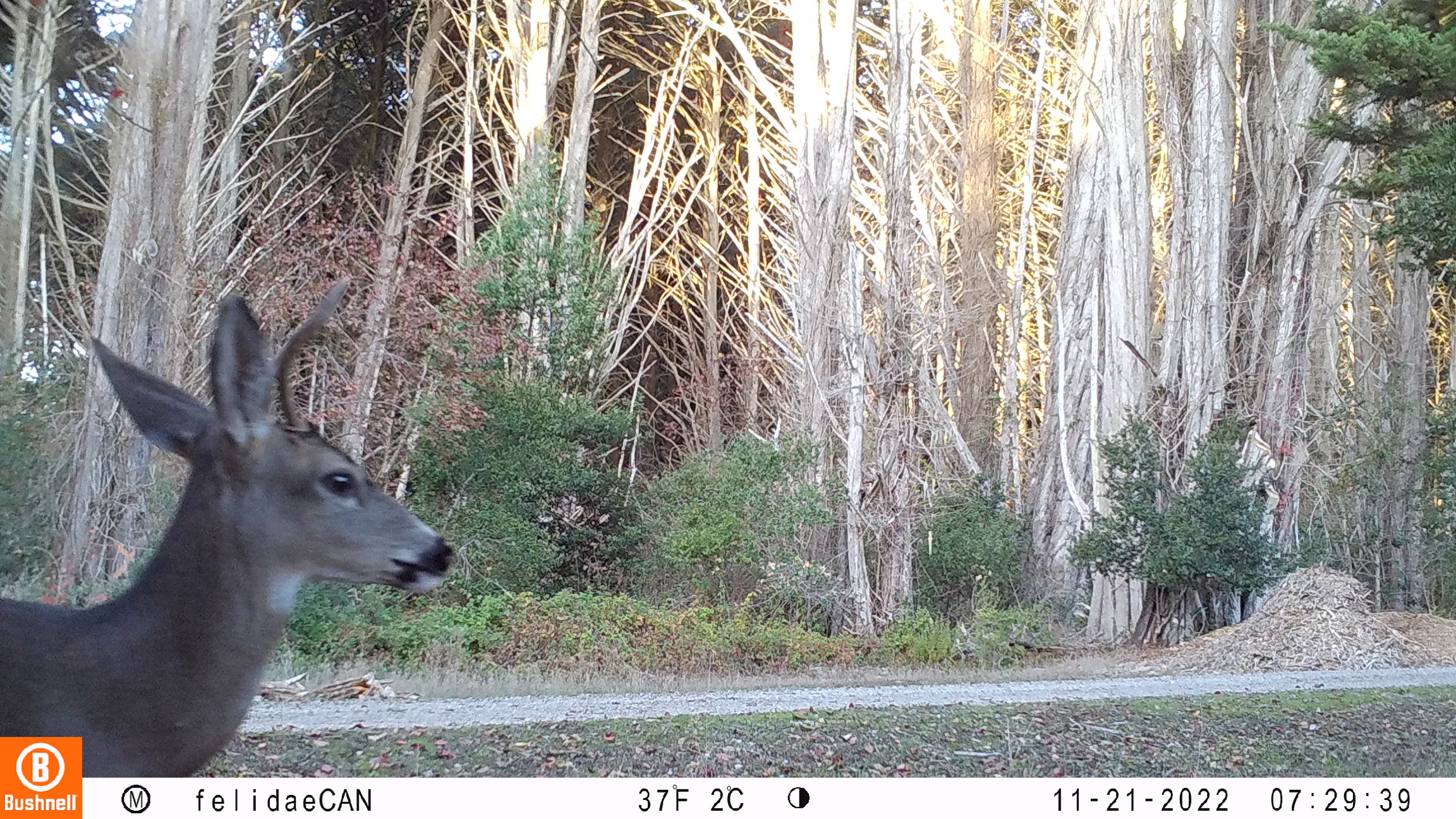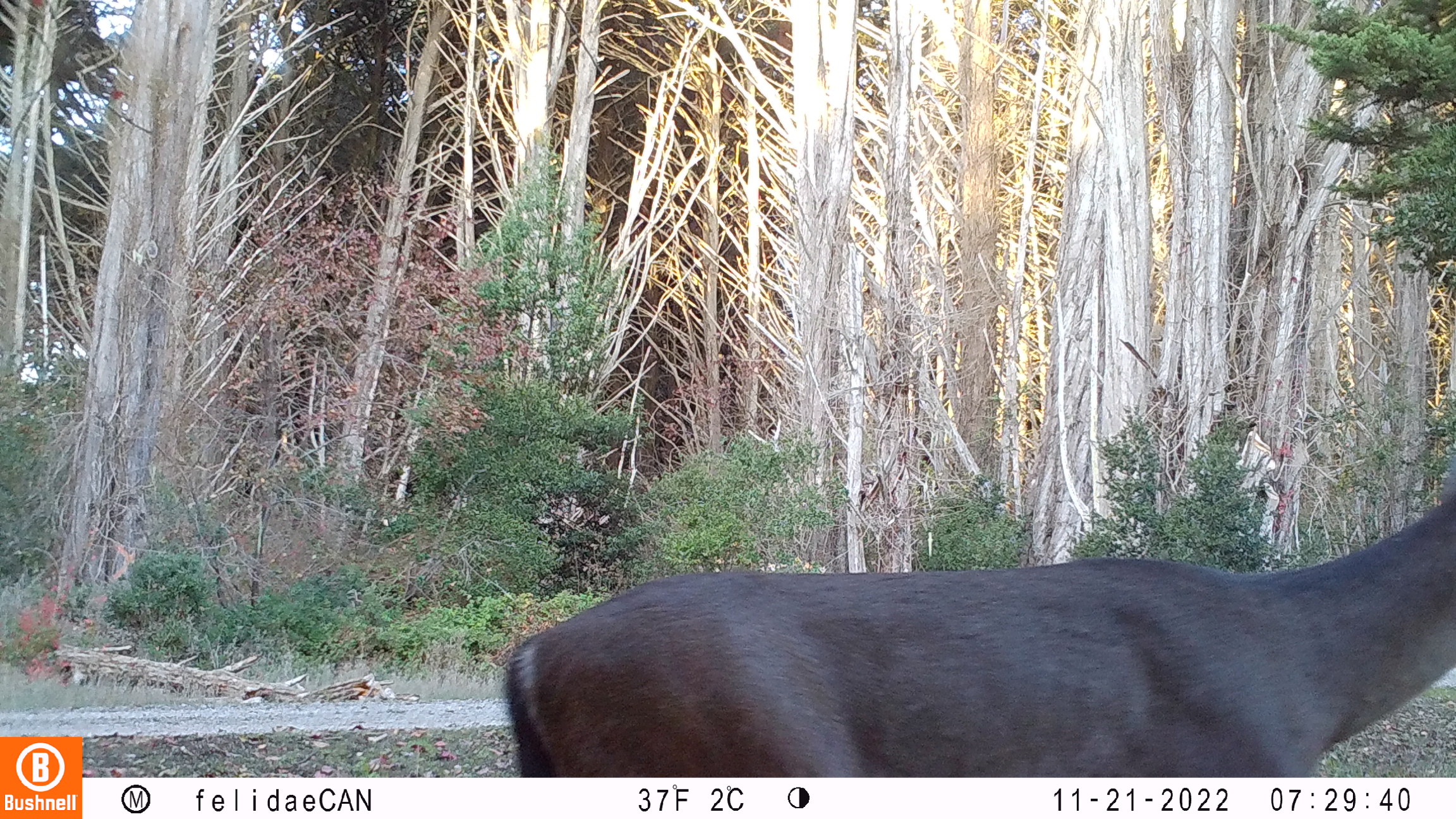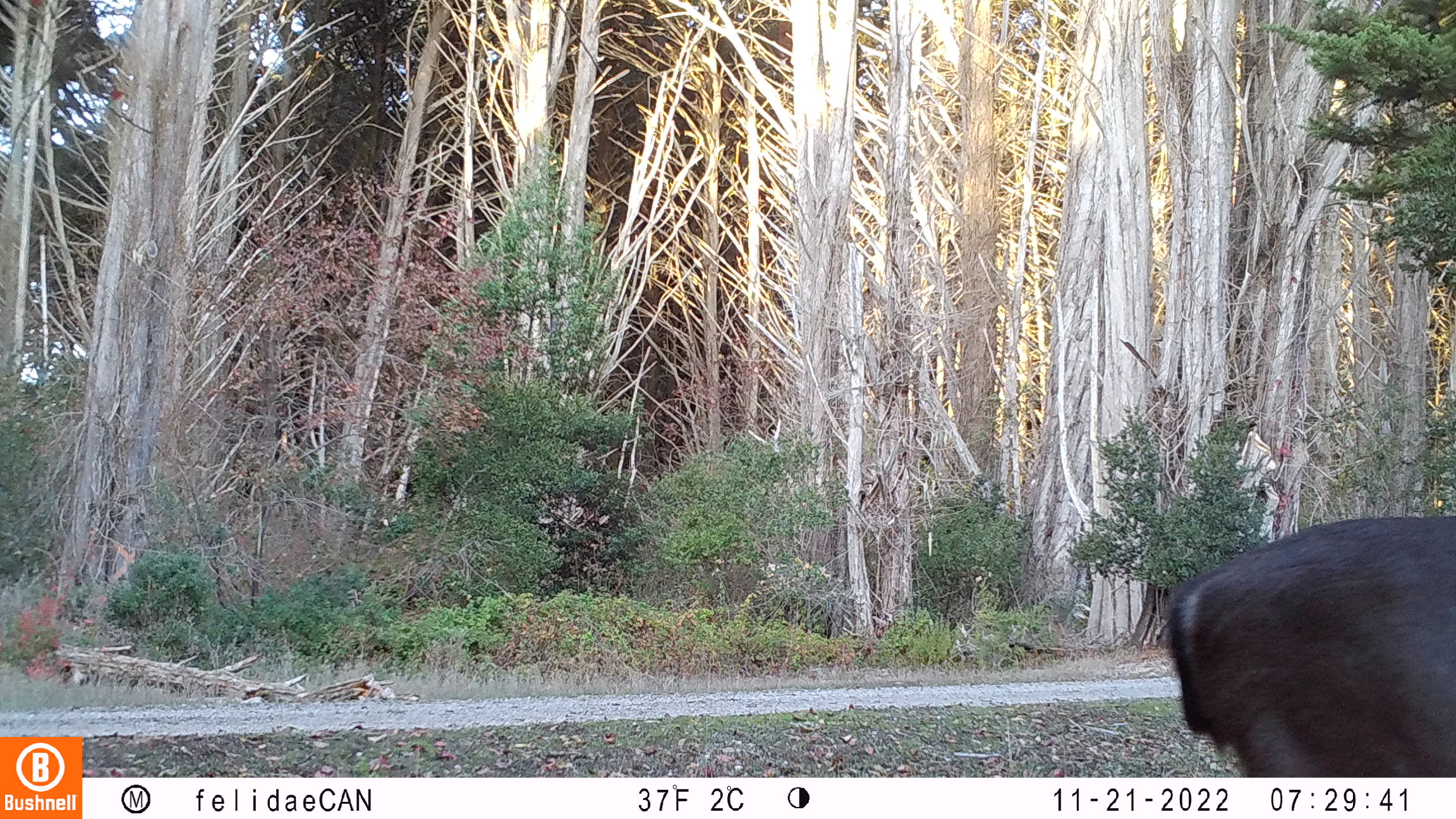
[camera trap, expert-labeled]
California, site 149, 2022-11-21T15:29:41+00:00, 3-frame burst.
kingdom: Animalia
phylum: Chordata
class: Mammalia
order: Artiodactyla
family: Cervidae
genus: Odocoileus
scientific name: Odocoileus hemionus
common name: mule deer